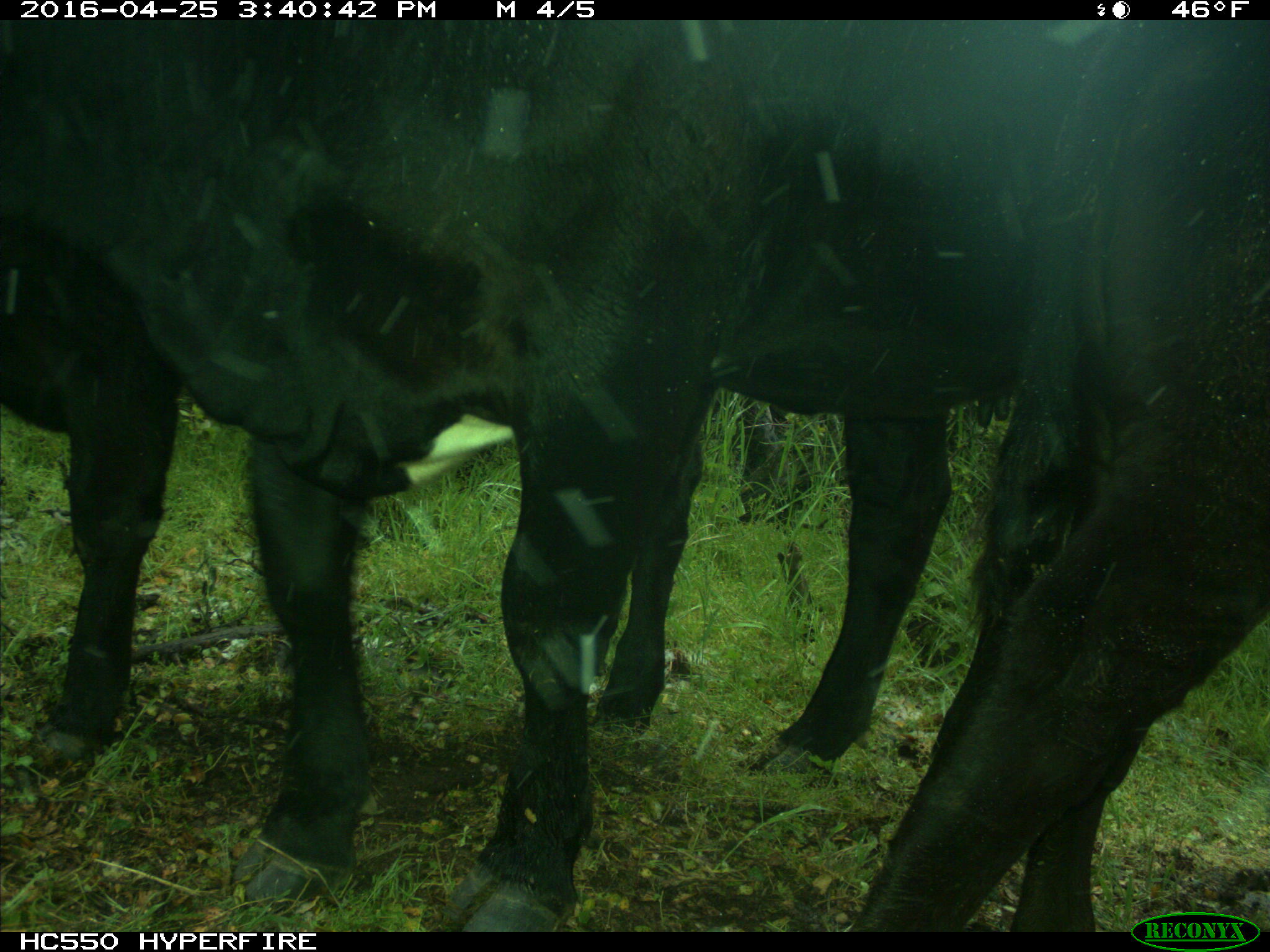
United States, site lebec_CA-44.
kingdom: Animalia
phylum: Chordata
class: Mammalia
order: Artiodactyla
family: Bovidae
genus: Bos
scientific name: Bos taurus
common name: domestic cow